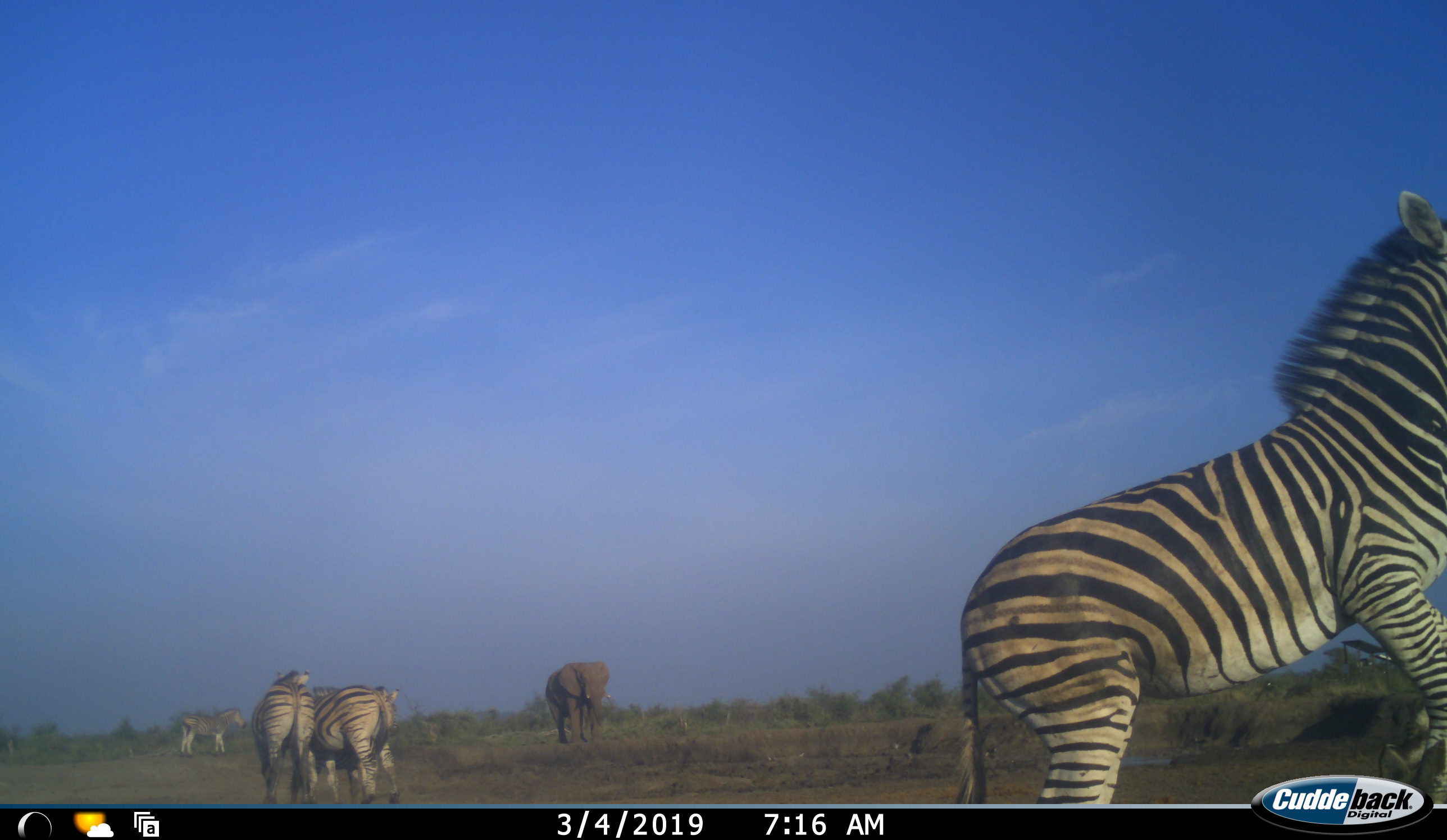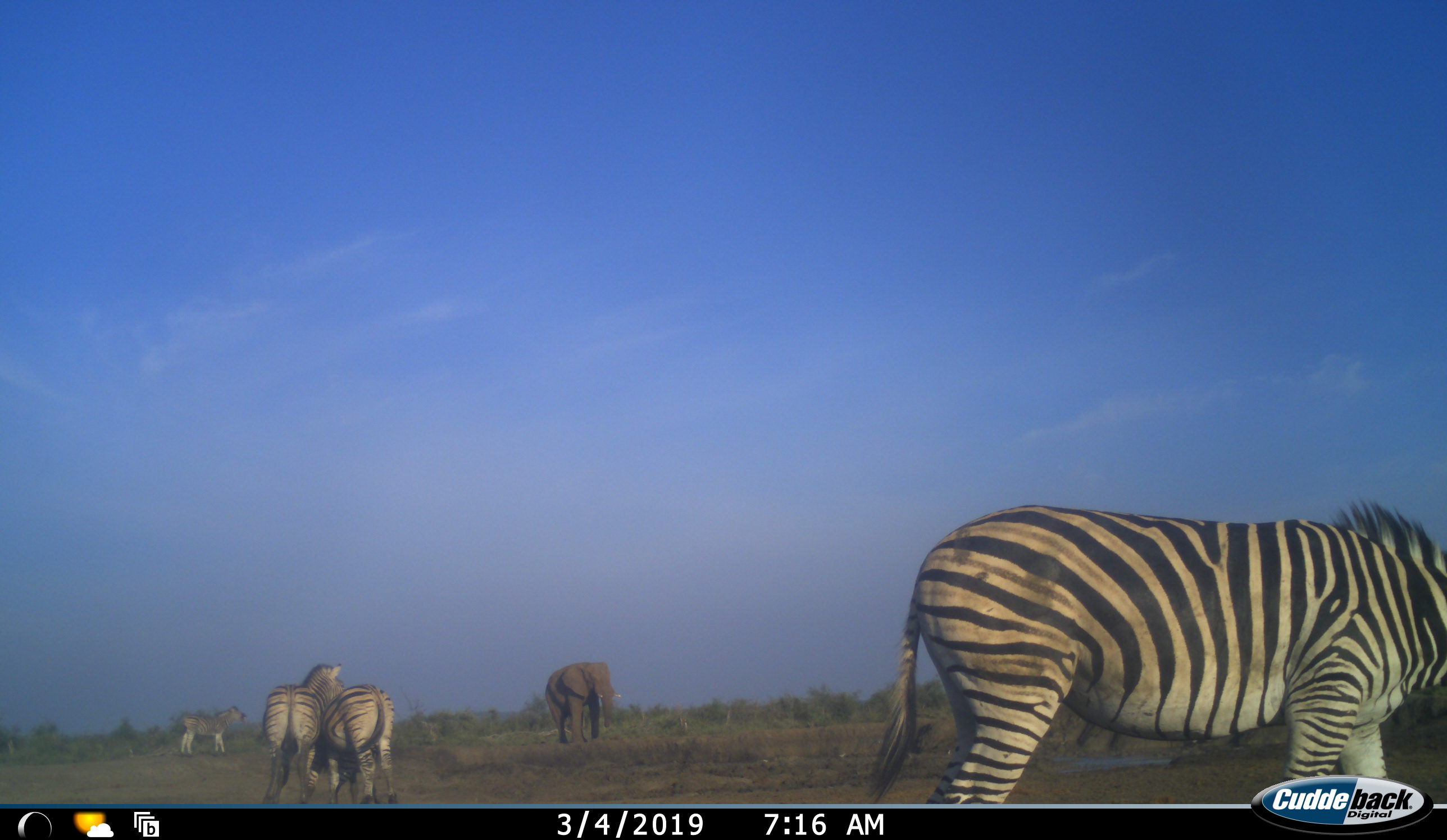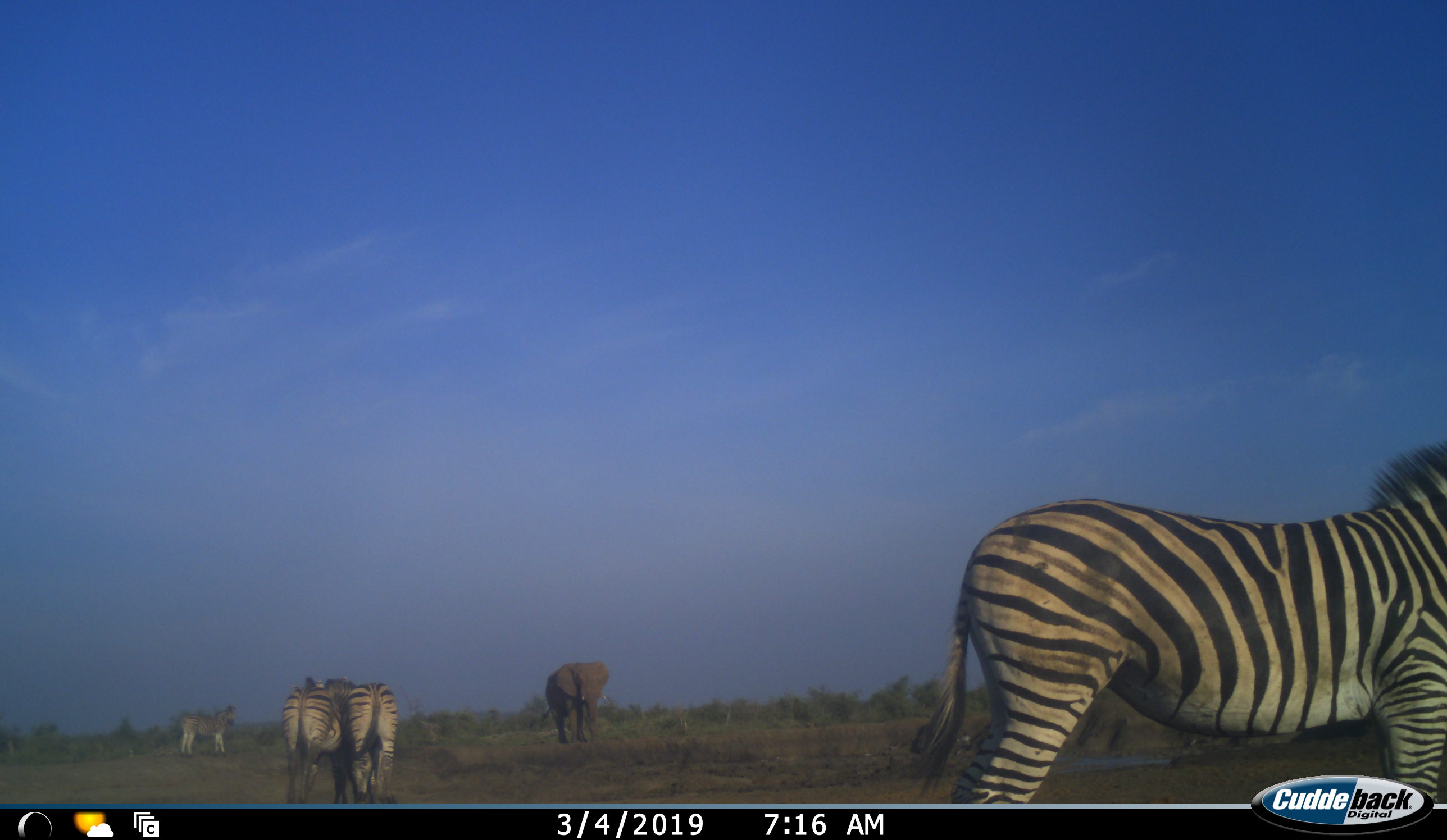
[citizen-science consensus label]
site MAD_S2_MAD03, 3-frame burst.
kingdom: Animalia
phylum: Chordata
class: Mammalia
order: Proboscidea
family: Elephantidae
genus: Loxodonta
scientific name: Loxodonta africana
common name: african bush elephant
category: elephant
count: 1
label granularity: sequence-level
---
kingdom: Animalia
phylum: Chordata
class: Mammalia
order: Perissodactyla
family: Equidae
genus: Equus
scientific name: Equus quagga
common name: plains zebra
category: zebraplains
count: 4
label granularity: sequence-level